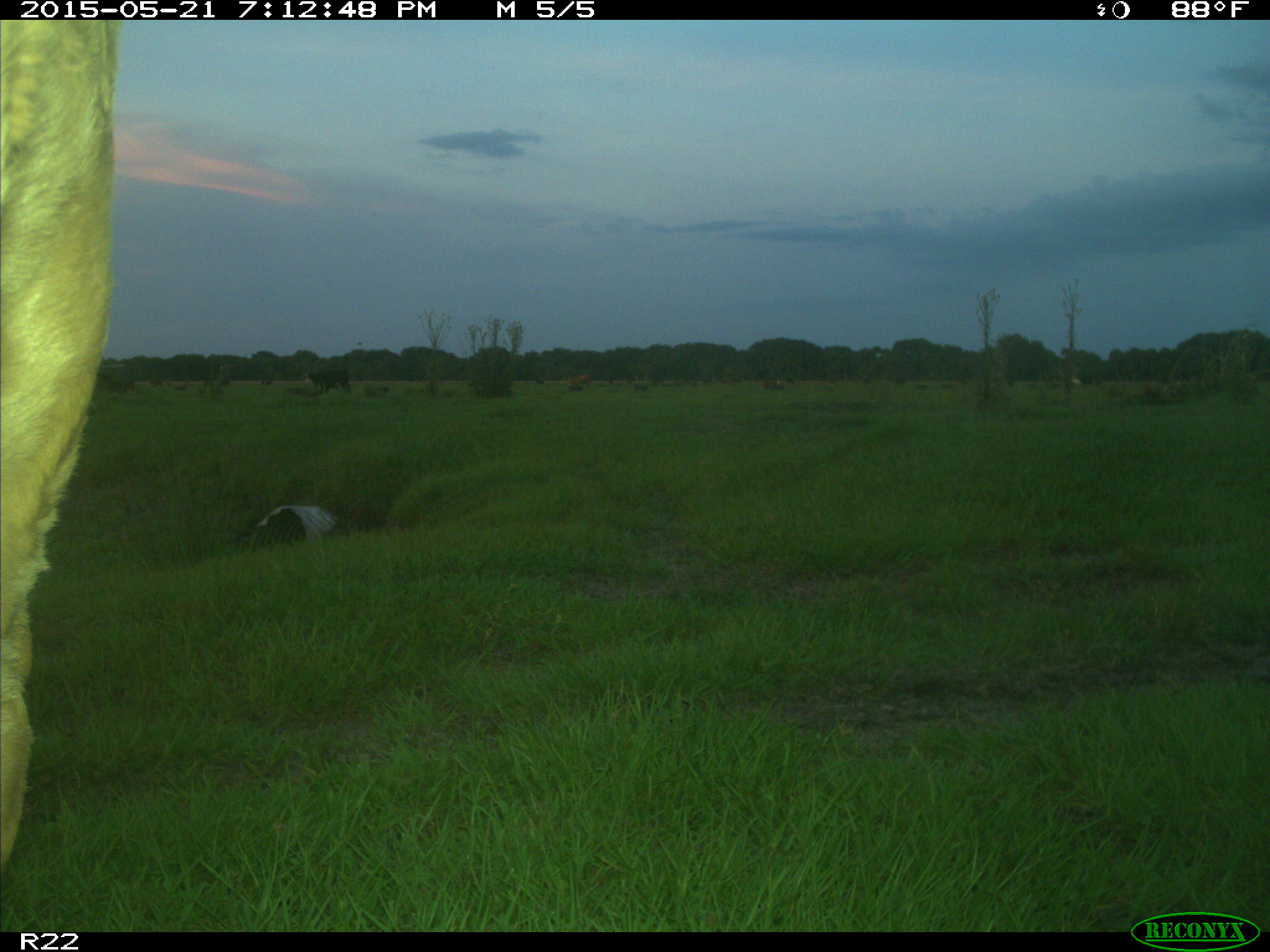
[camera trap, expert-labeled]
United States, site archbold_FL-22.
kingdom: Animalia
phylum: Chordata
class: Mammalia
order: Artiodactyla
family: Bovidae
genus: Bos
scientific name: Bos taurus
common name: domestic cow